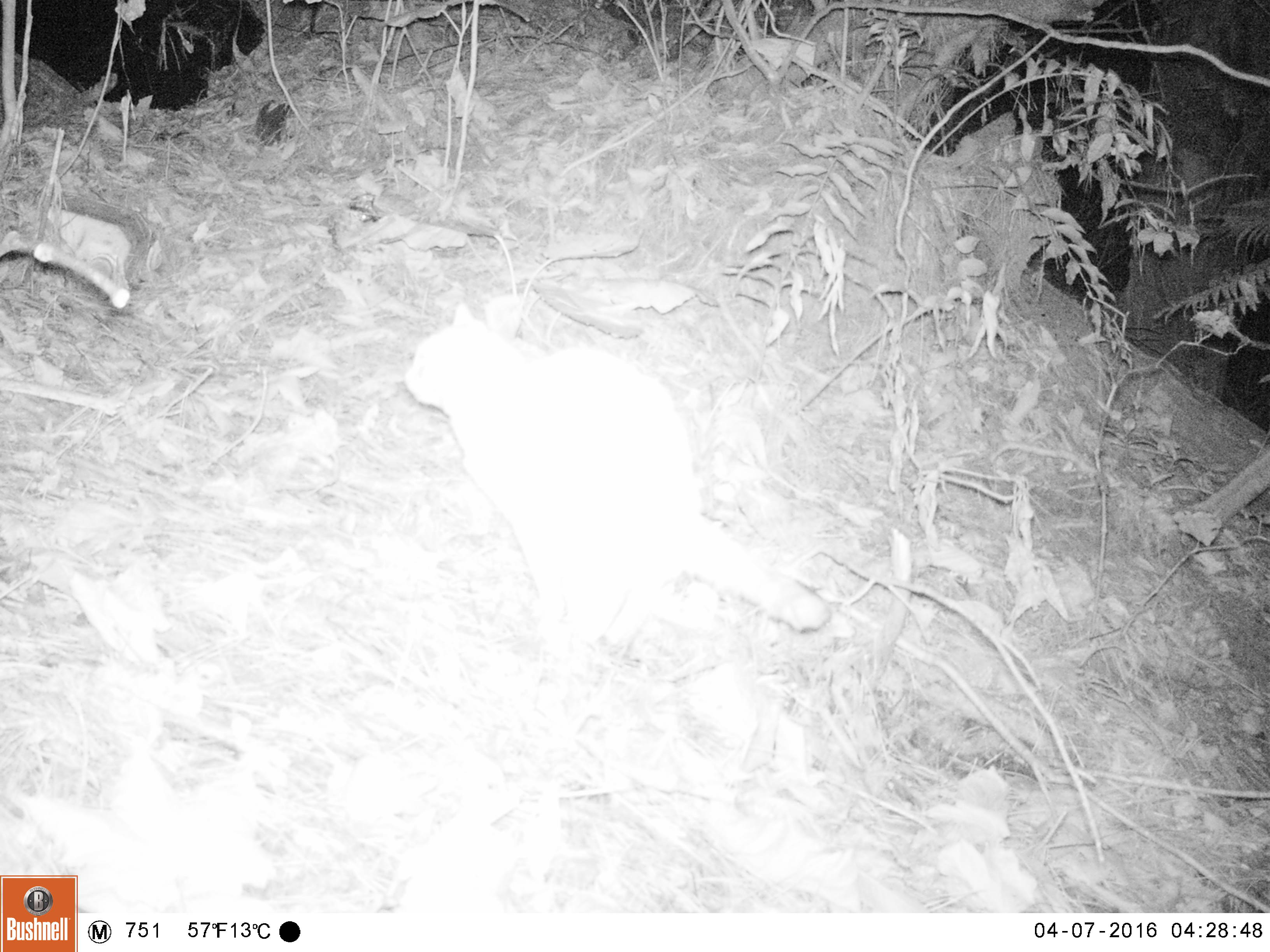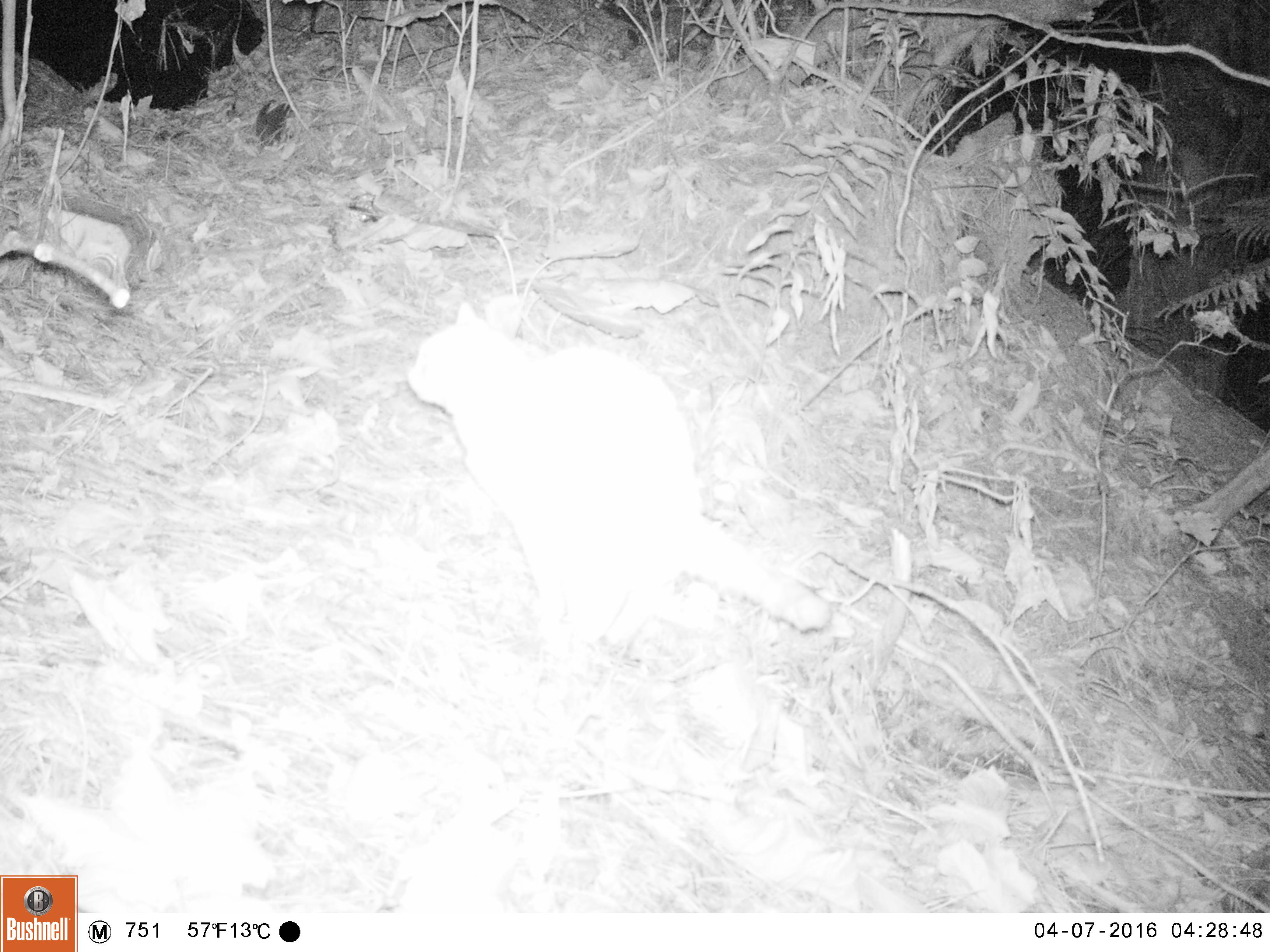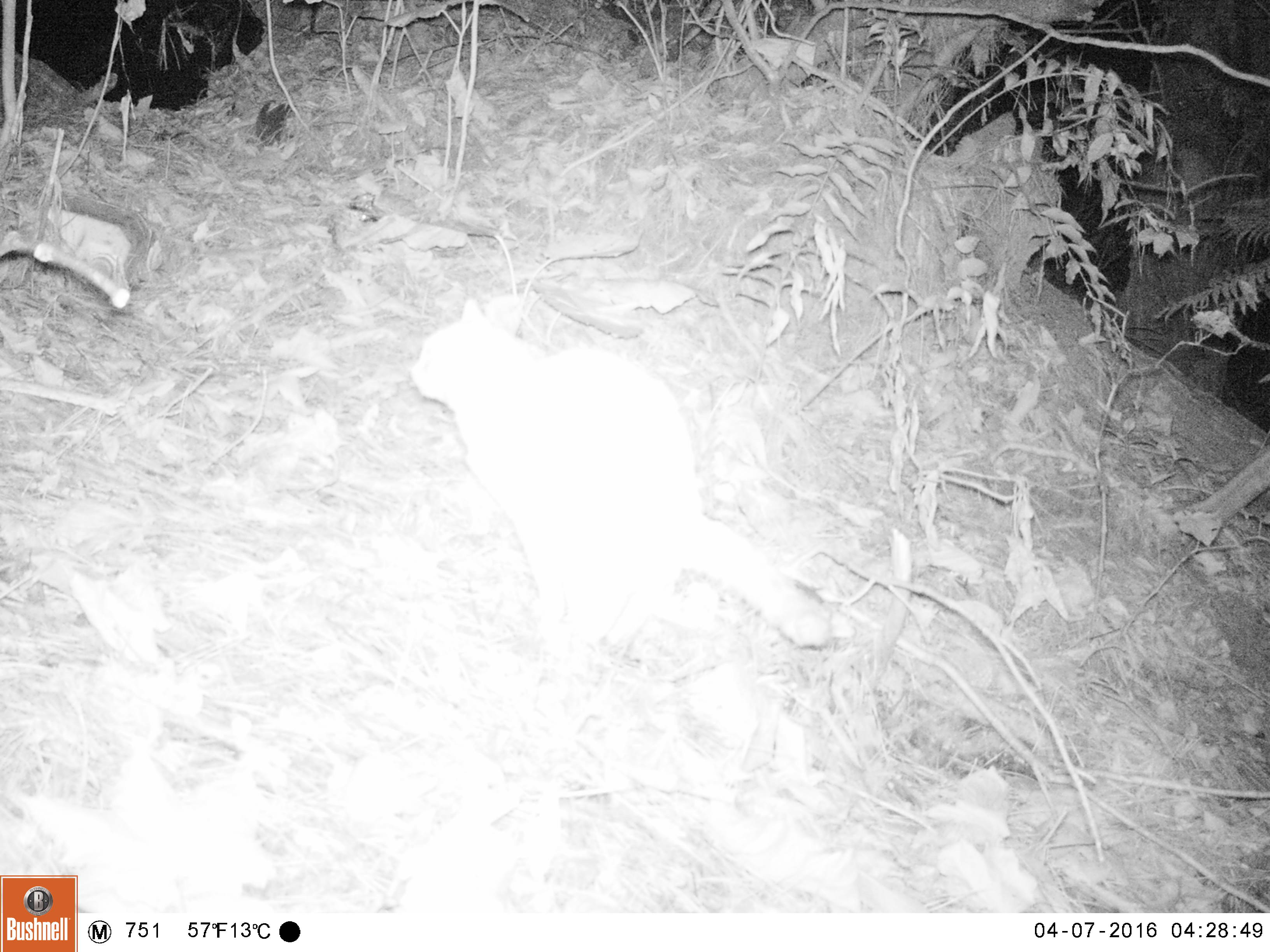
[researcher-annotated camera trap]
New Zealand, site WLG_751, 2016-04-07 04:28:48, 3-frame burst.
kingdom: Animalia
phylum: Chordata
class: Mammalia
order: Carnivora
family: Felidae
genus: Felis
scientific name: Felis catus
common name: domestic cat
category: cat